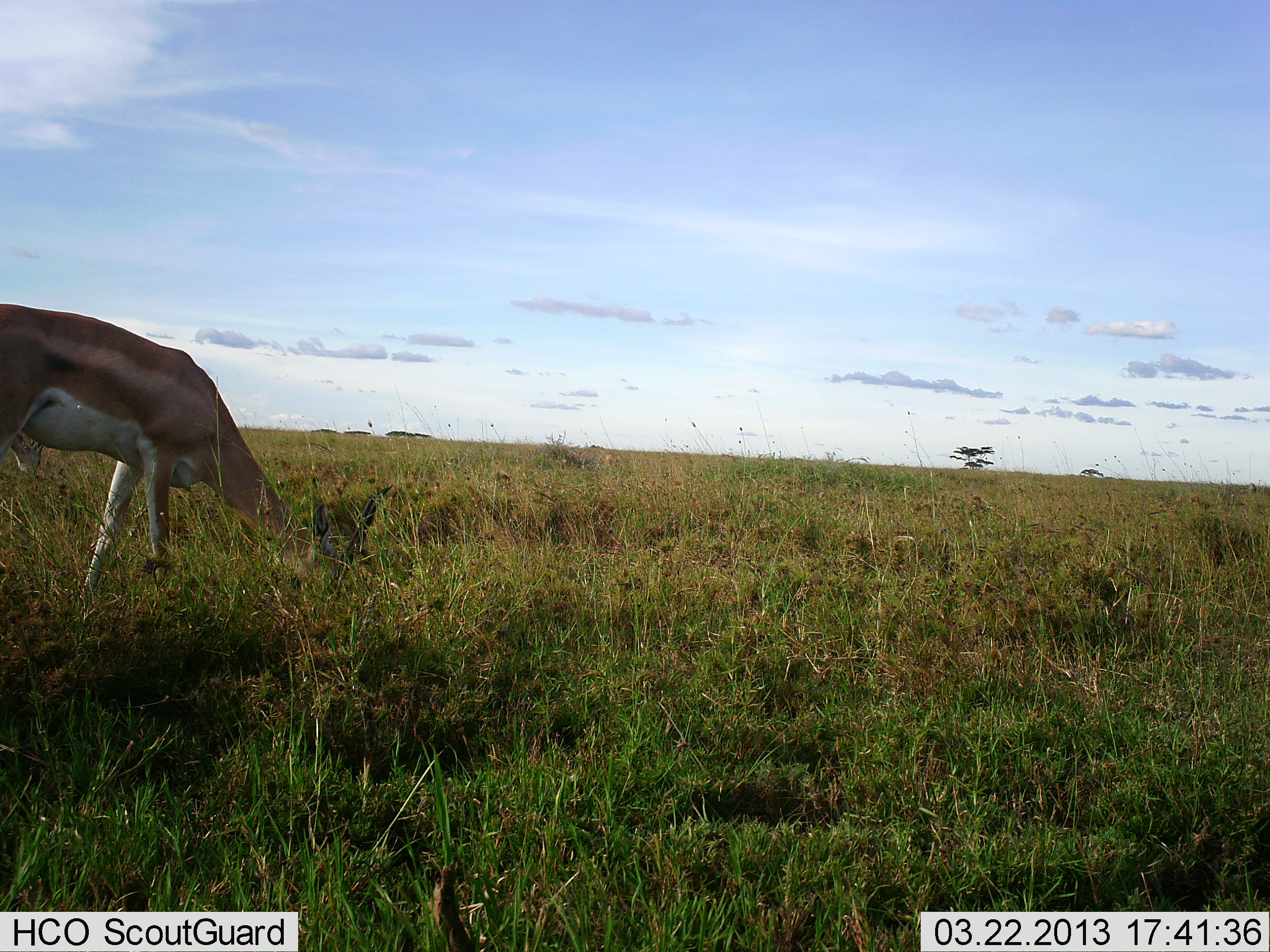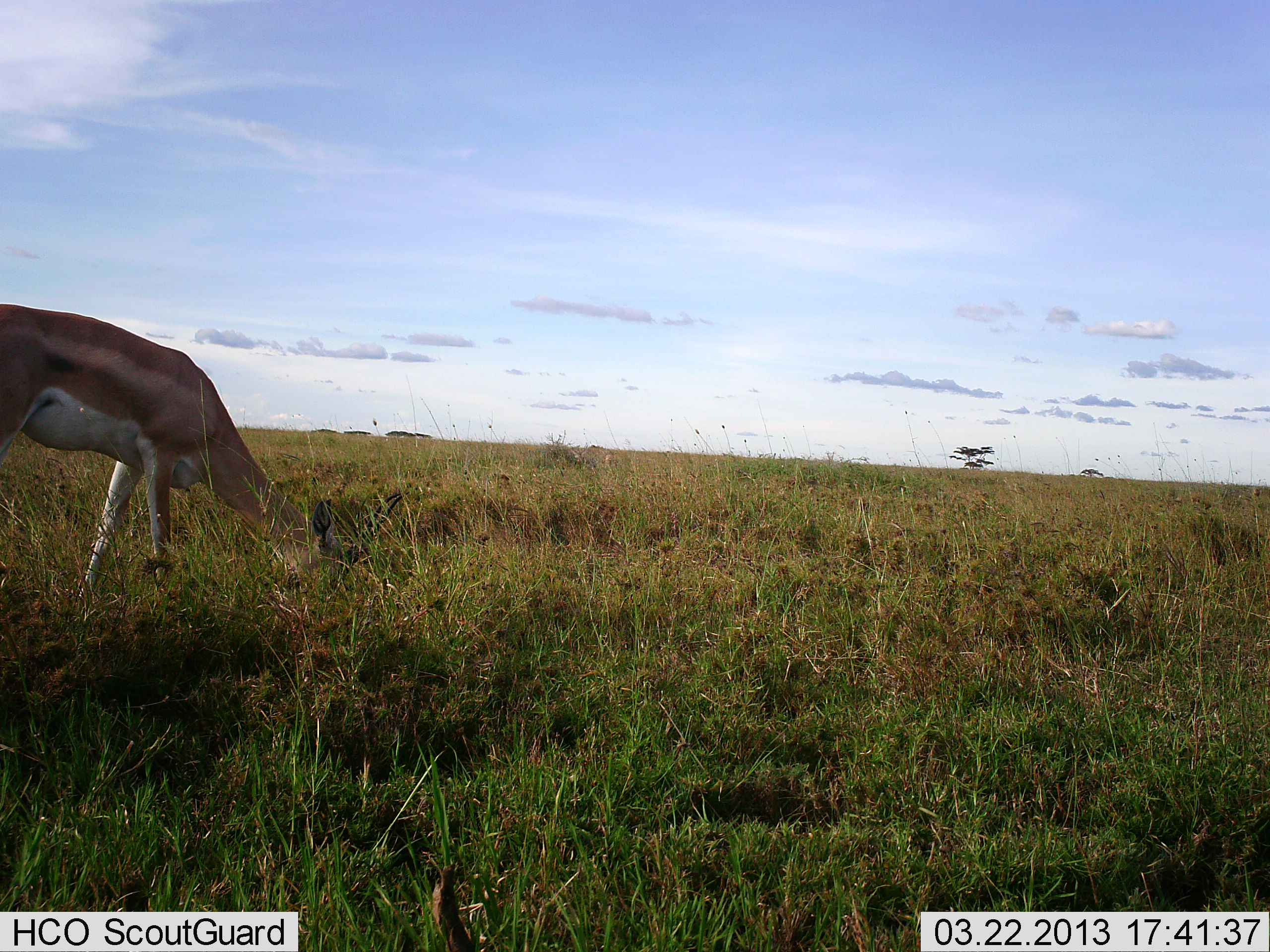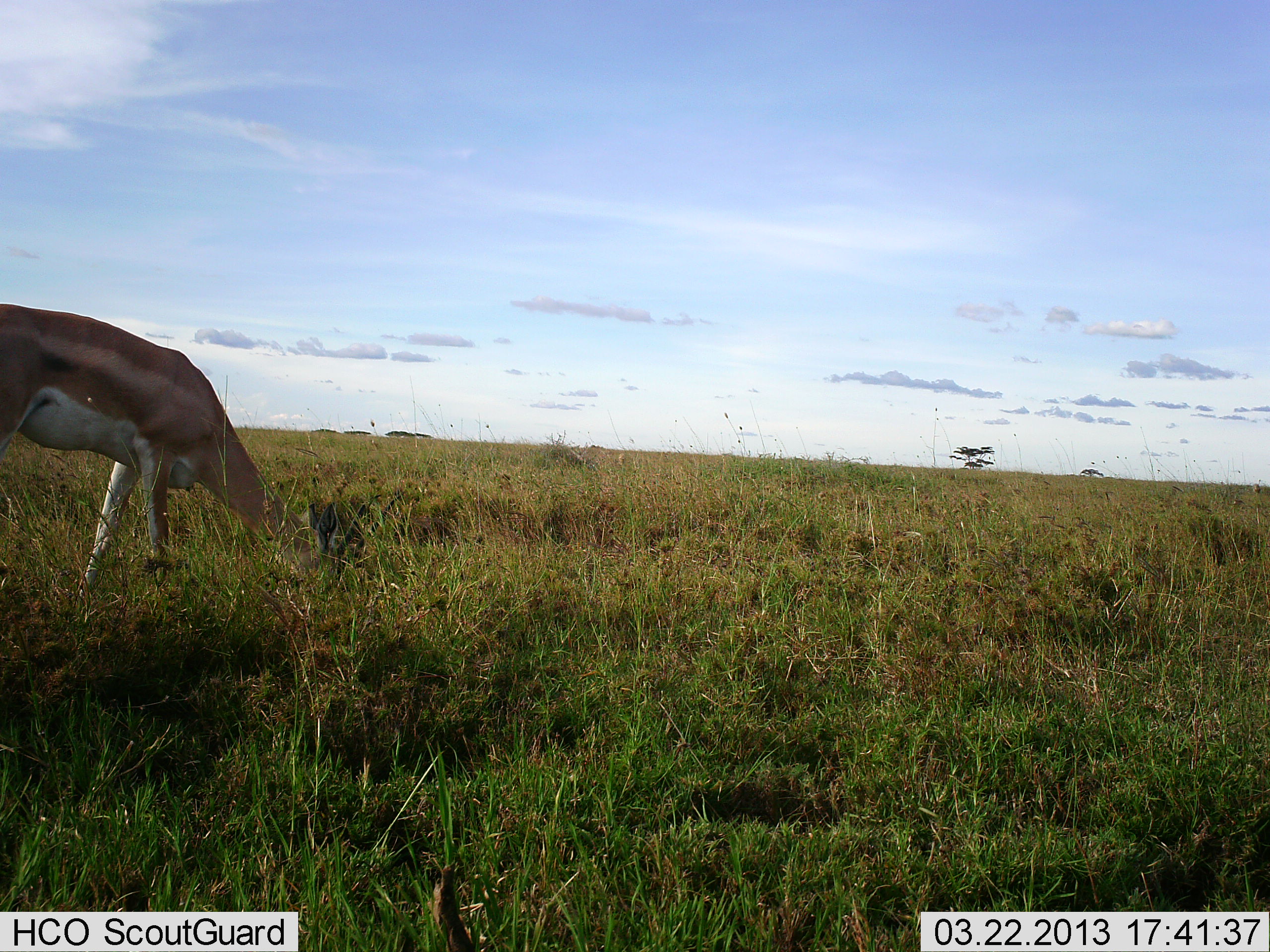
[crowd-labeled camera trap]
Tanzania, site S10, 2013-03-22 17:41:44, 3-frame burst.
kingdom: Animalia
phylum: Chordata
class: Mammalia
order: Artiodactyla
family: Bovidae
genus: Nanger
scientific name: Nanger granti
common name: grant's gazelle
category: gazellegrants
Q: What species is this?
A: Gazellegrants (grant's gazelle) (Nanger granti).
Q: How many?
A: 1.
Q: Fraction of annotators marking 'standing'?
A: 18%.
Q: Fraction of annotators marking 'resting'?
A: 0%.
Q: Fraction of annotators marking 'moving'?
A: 0%.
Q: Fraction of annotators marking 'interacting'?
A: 0%.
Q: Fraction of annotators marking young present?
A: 0%.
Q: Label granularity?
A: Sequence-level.